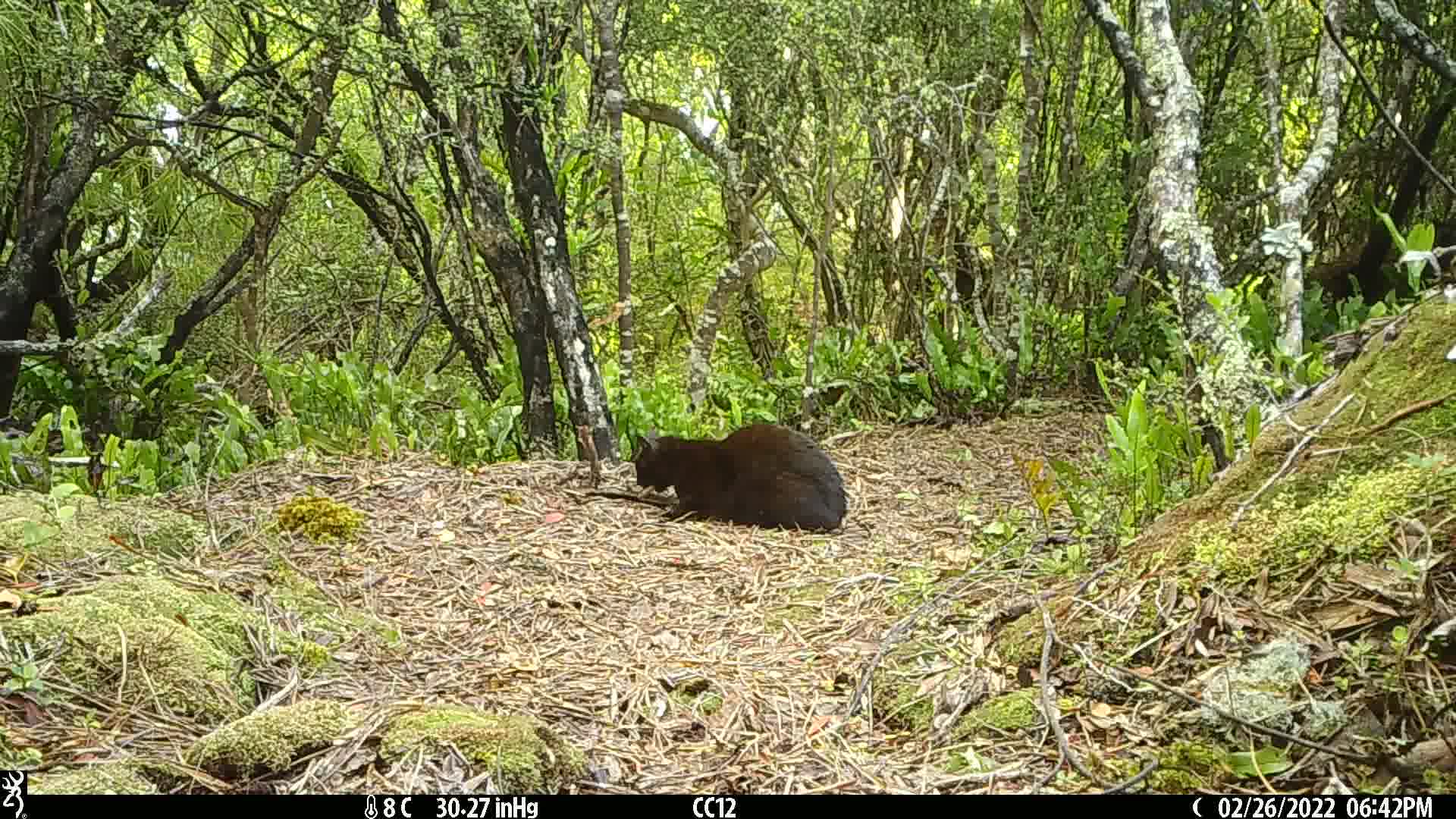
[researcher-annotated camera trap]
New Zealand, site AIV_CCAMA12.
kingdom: Animalia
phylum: Chordata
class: Mammalia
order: Carnivora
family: Felidae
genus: Felis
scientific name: Felis catus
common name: domestic cat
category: cat